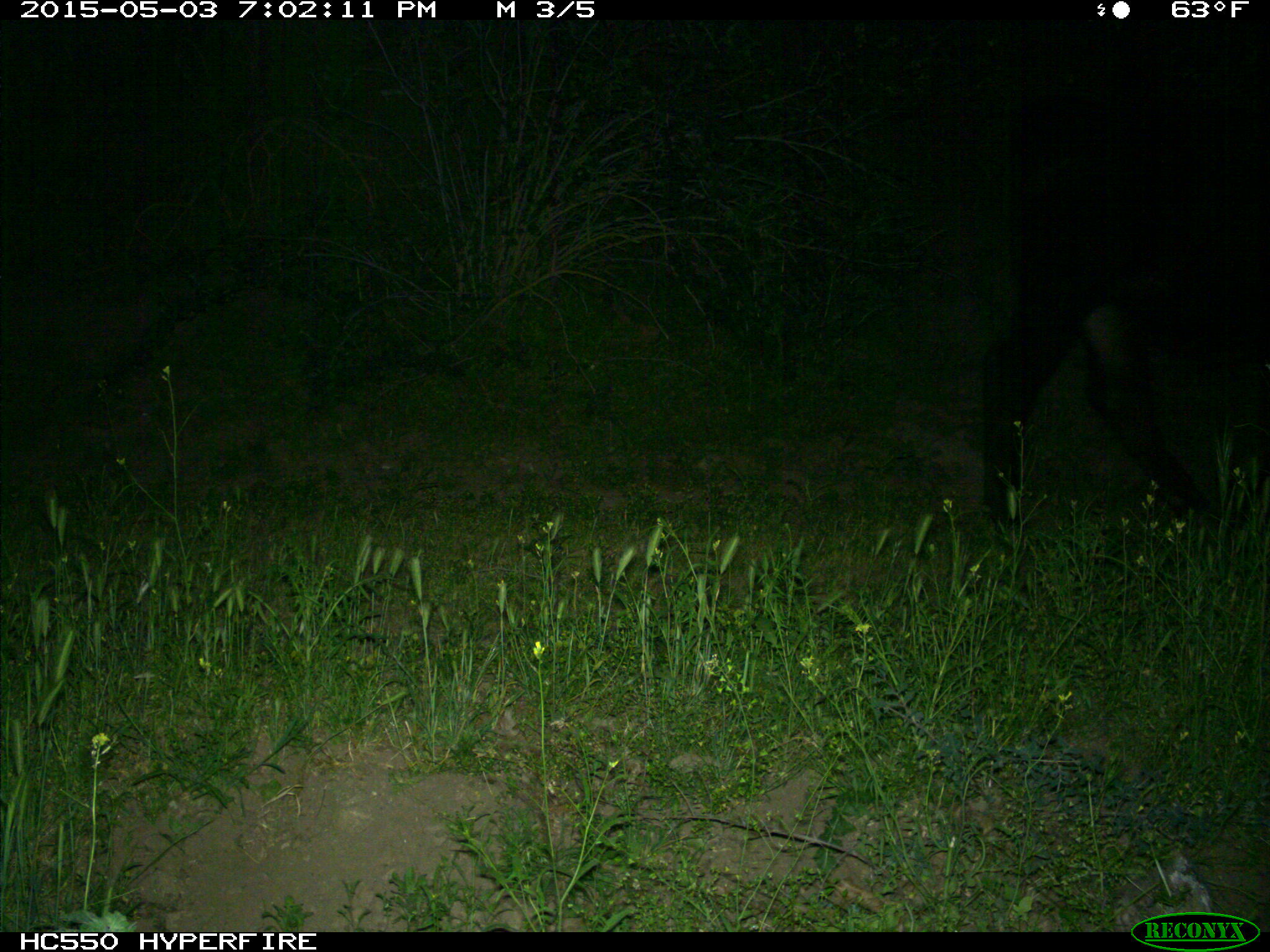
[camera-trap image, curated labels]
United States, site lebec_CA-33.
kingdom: Animalia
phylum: Chordata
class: Mammalia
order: Artiodactyla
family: Bovidae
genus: Bos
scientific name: Bos taurus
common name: domestic cow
Bos taurus (domestic cow).